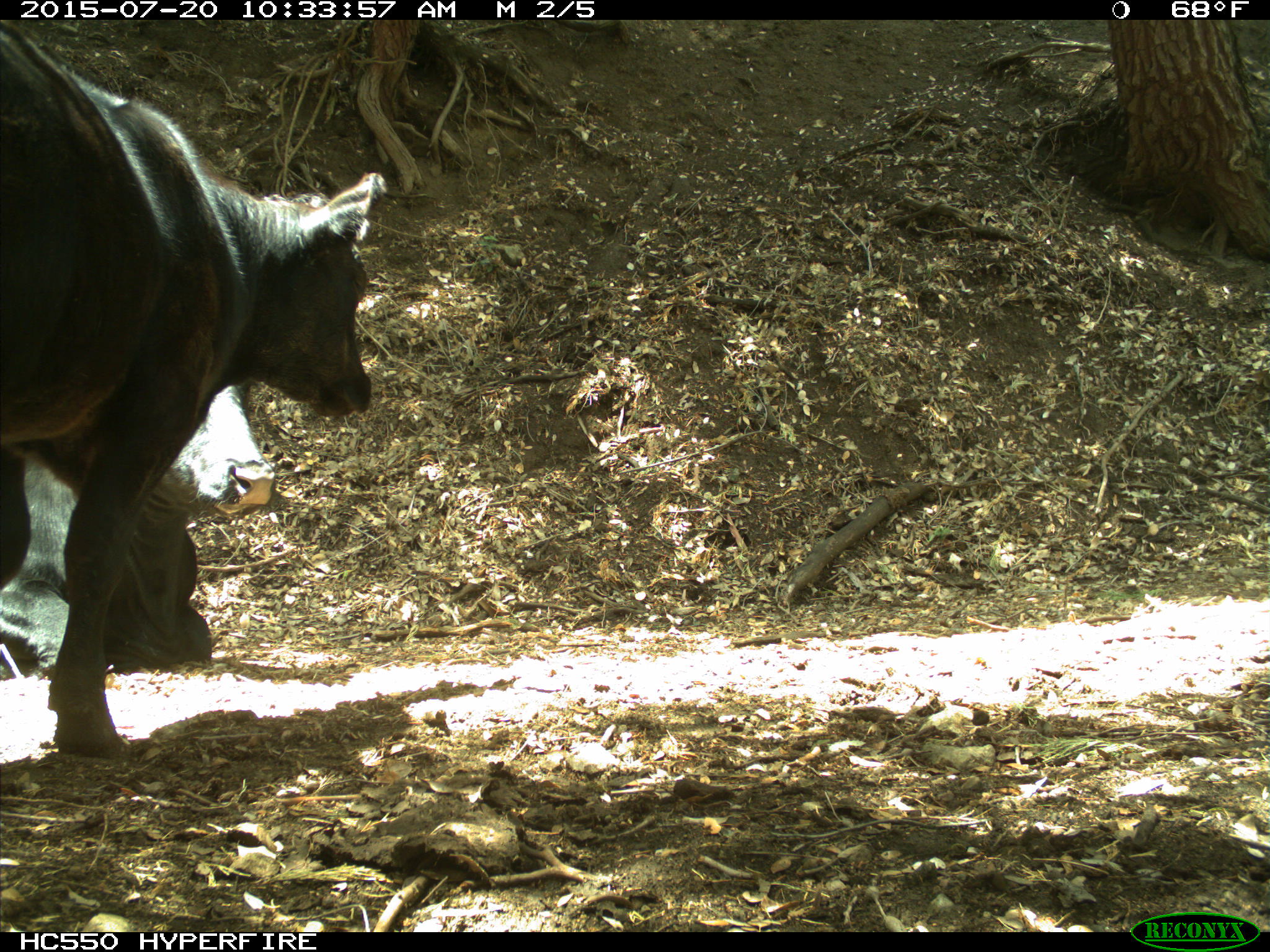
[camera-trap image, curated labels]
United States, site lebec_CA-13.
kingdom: Animalia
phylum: Chordata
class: Mammalia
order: Artiodactyla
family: Bovidae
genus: Bos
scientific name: Bos taurus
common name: domestic cow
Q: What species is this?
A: Bos taurus (domestic cow).